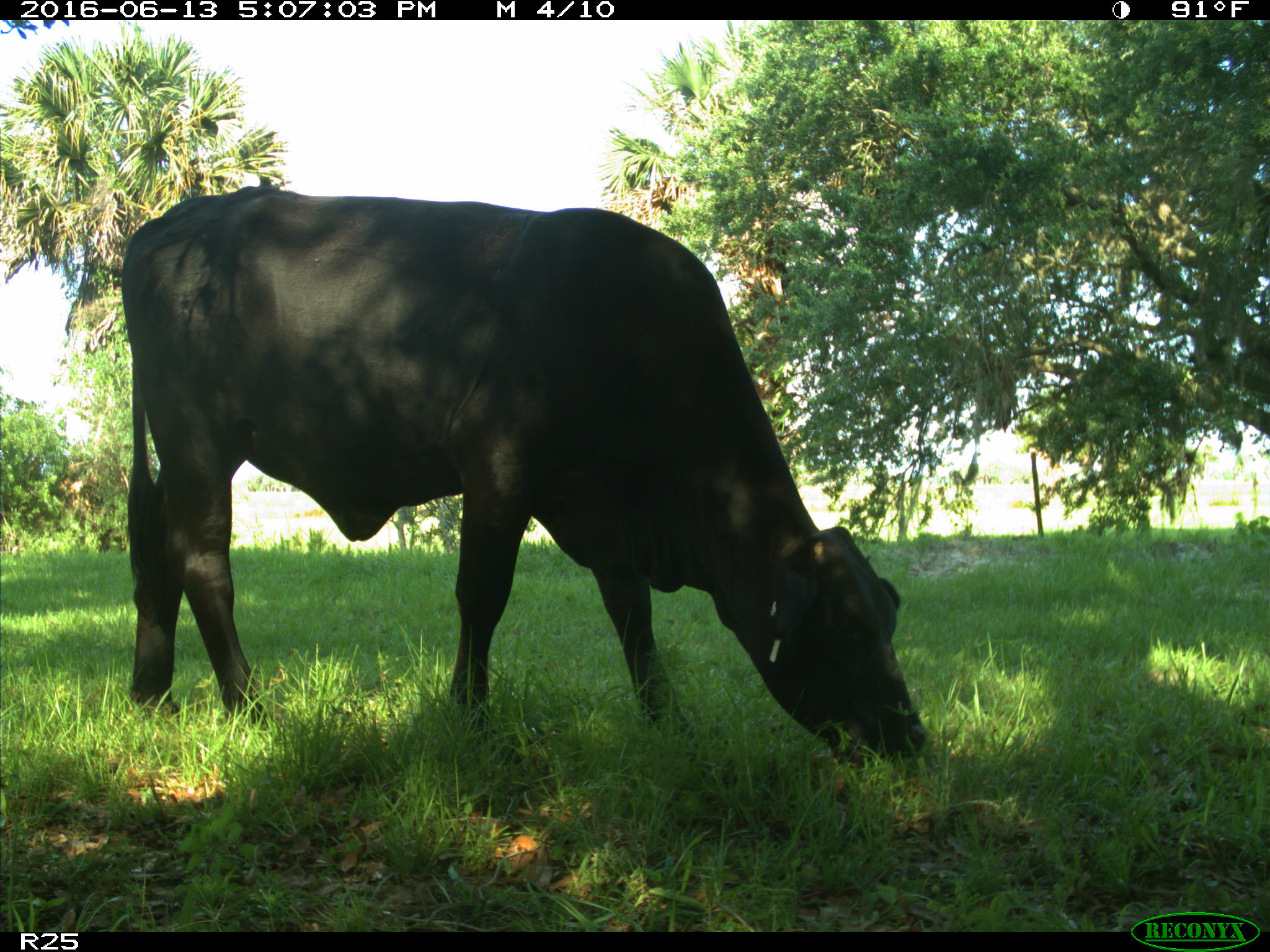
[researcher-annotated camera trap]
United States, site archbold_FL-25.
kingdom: Animalia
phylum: Chordata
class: Mammalia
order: Artiodactyla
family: Bovidae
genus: Bos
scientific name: Bos taurus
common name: domestic cow